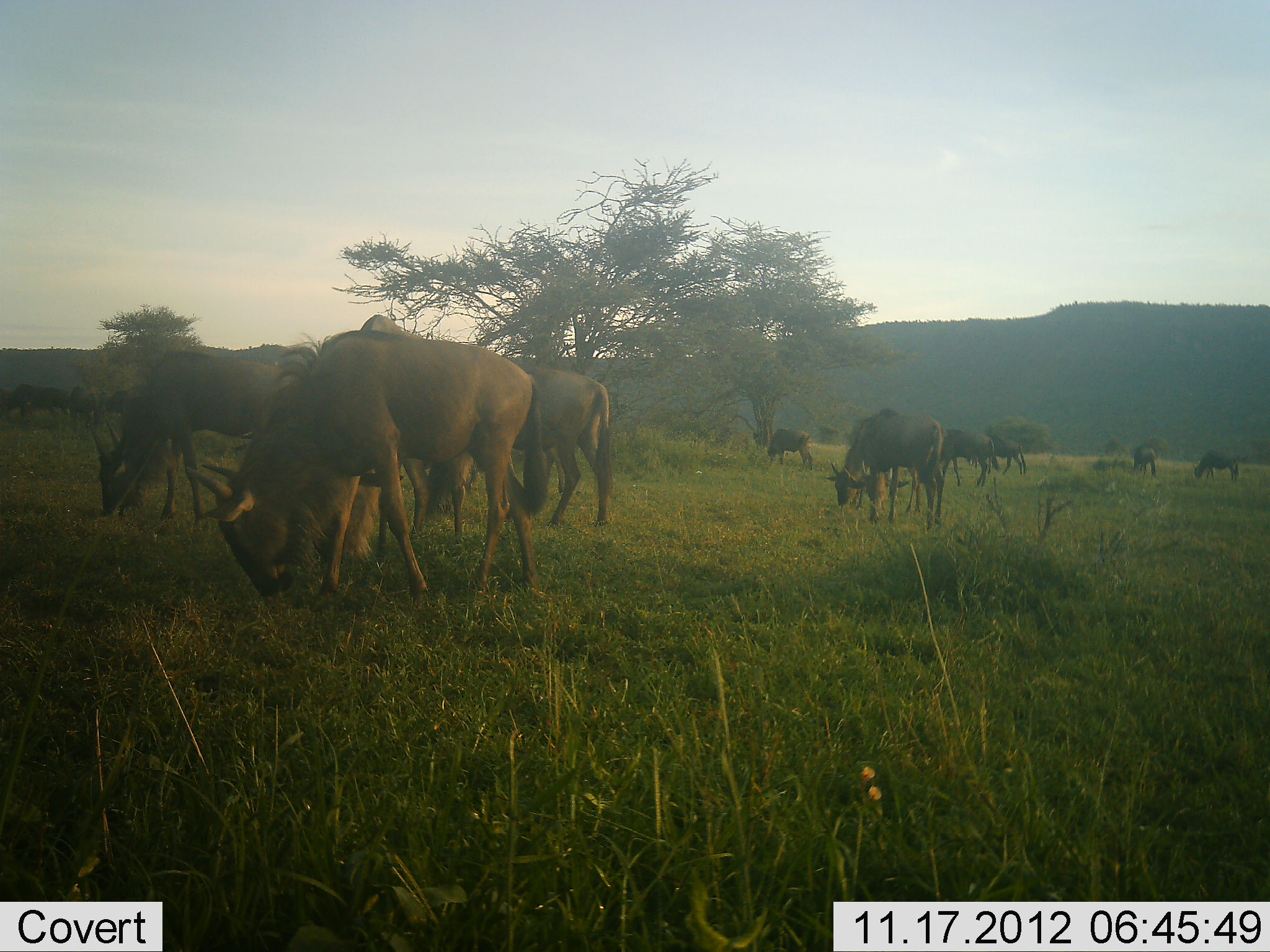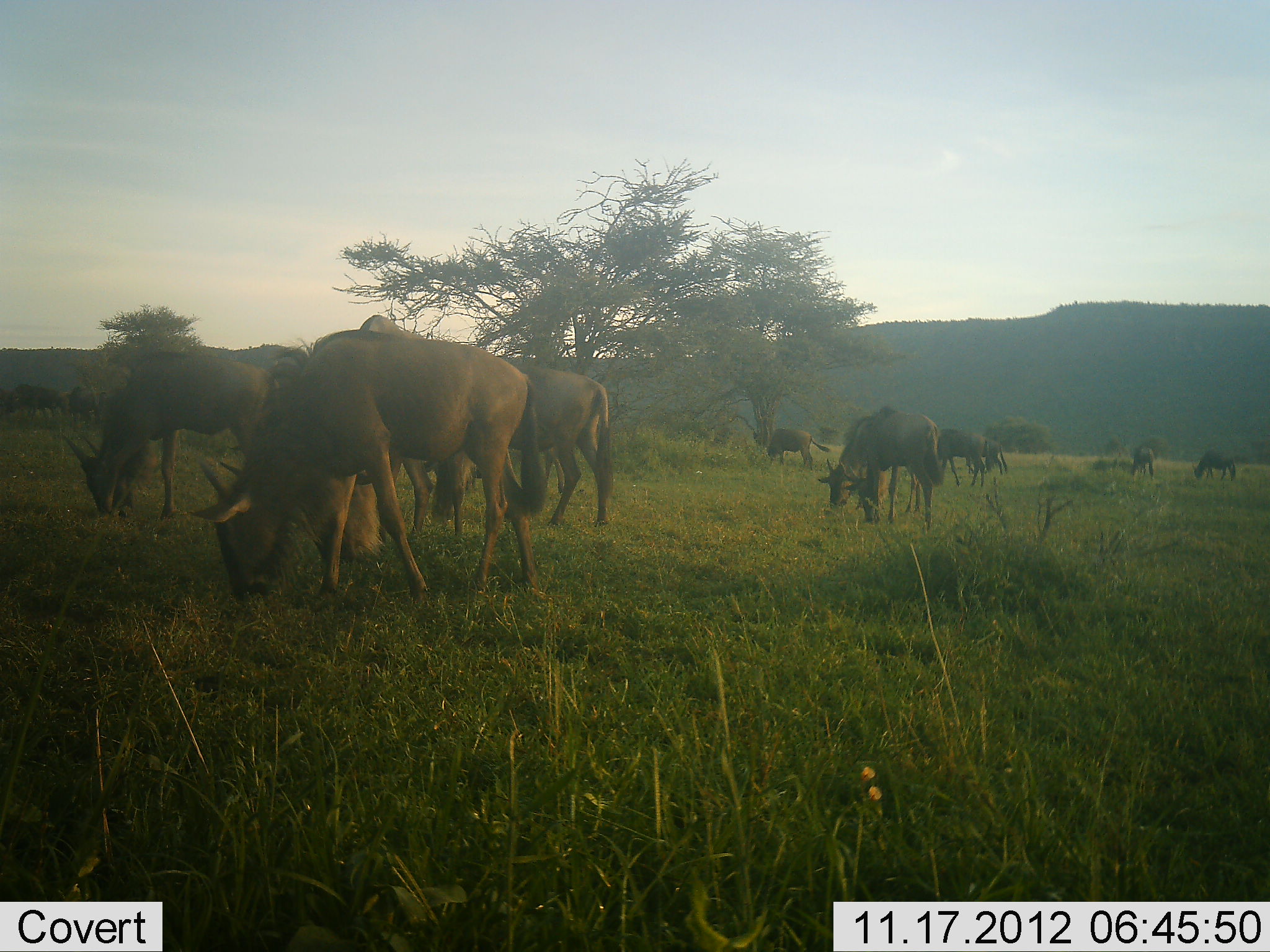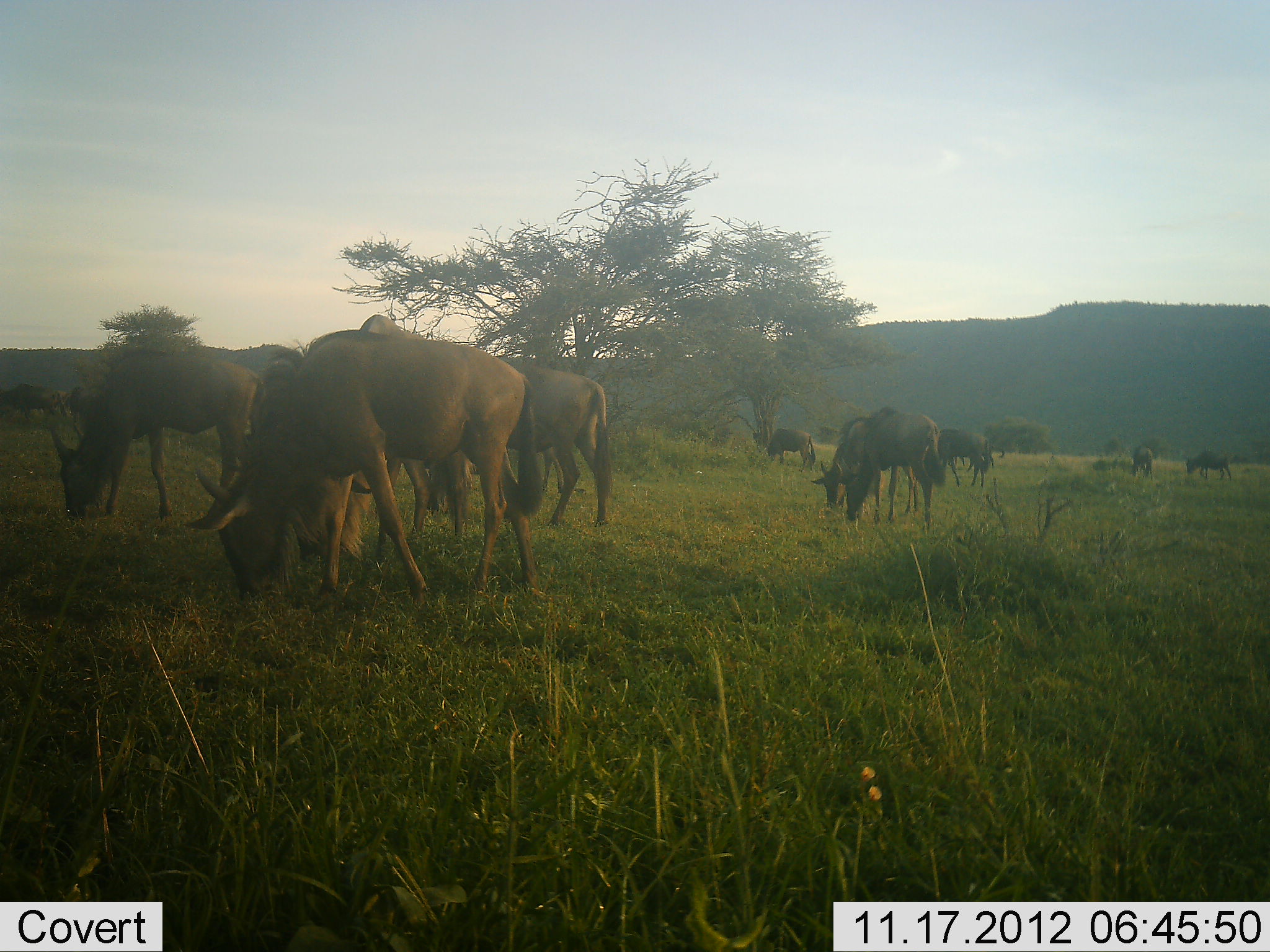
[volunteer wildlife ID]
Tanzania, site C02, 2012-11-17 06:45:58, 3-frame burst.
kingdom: Animalia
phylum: Chordata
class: Mammalia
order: Artiodactyla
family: Bovidae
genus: Connochaetes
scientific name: Connochaetes taurinus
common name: blue wildebeest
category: wildebeest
Wildebeest (blue wildebeest) (Connochaetes taurinus), count 11-50. Behavior (volunteer vote fractions): standing 36%, resting 0%, moving 0%, interacting 0%. Young present (vote fraction): 9%. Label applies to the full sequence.